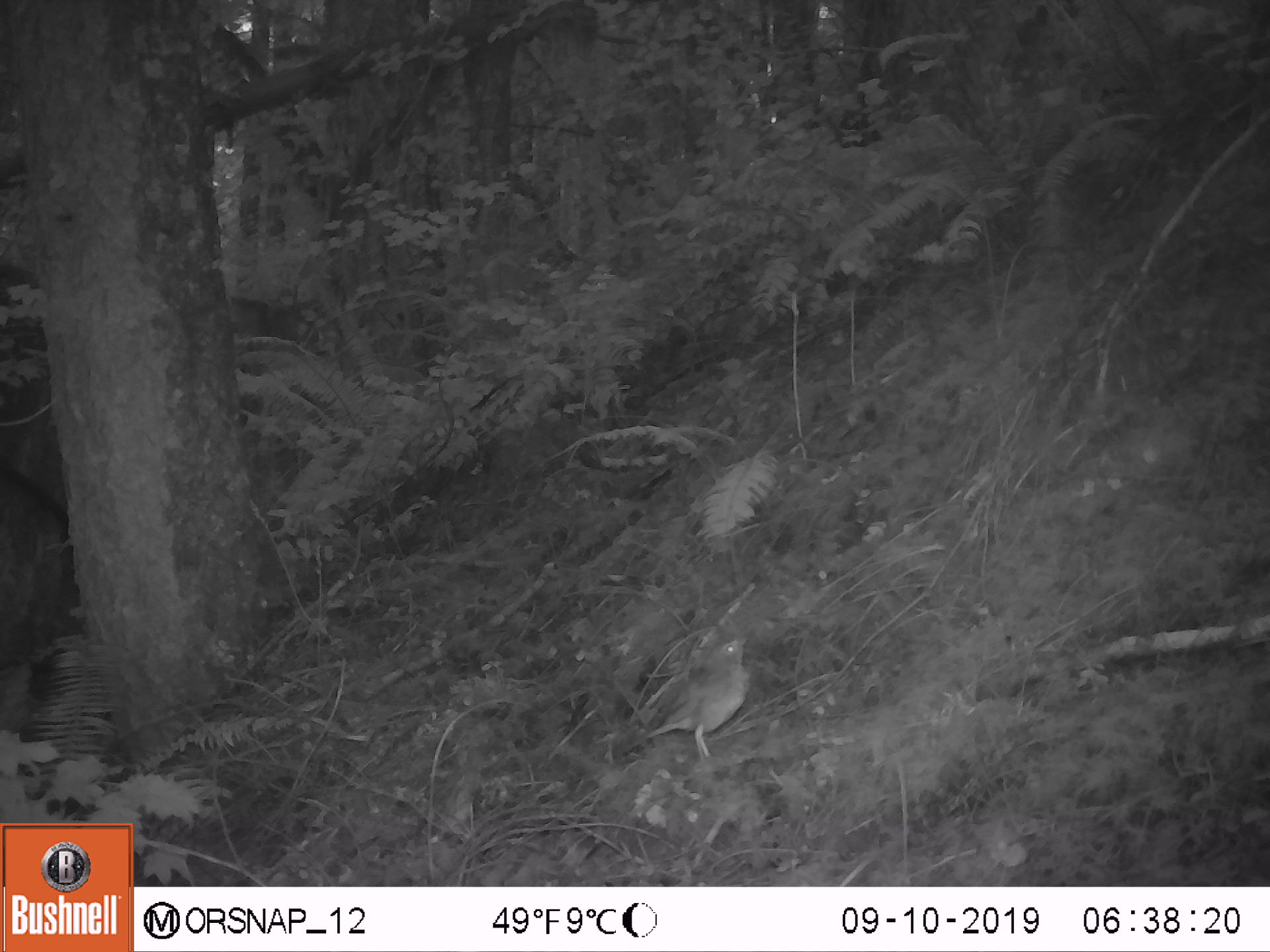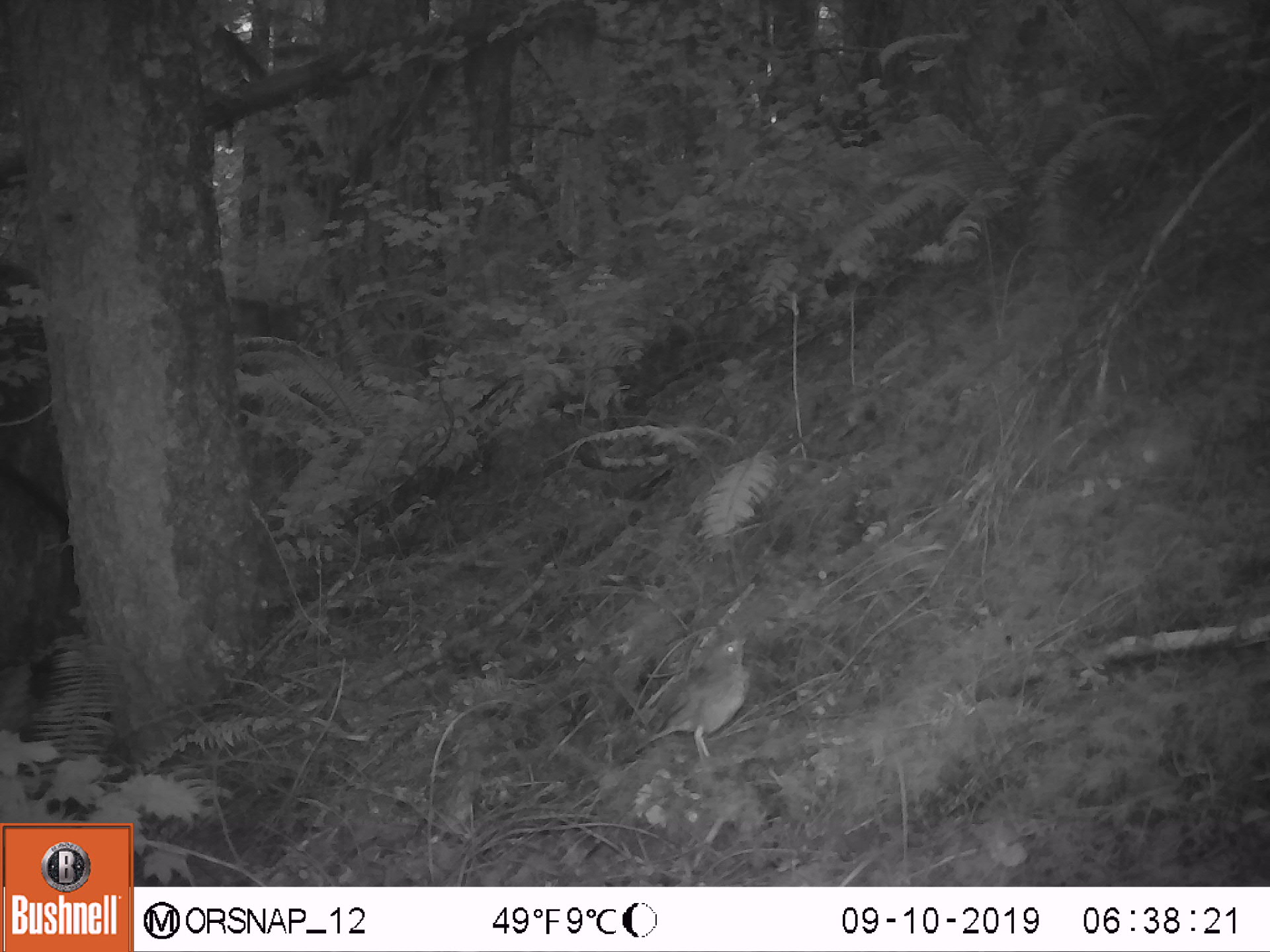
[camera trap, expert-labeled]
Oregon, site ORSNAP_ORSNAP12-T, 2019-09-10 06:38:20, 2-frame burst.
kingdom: Animalia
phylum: Chordata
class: Aves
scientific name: Aves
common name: bird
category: other bird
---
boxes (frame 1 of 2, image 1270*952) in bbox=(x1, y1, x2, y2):
other bird: bbox=(616, 615, 777, 779)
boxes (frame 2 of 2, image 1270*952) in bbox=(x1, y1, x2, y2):
other bird: bbox=(625, 626, 758, 783)